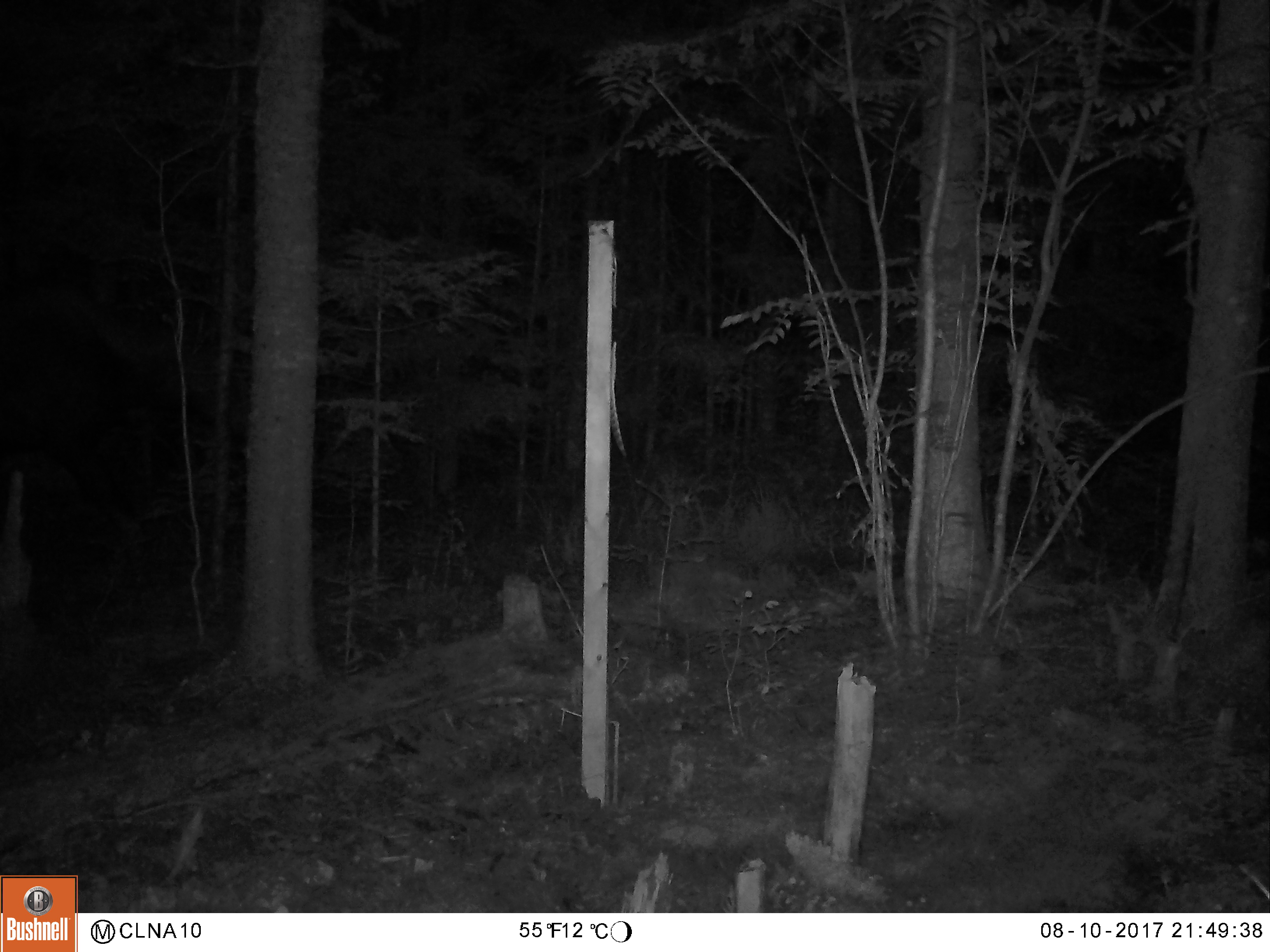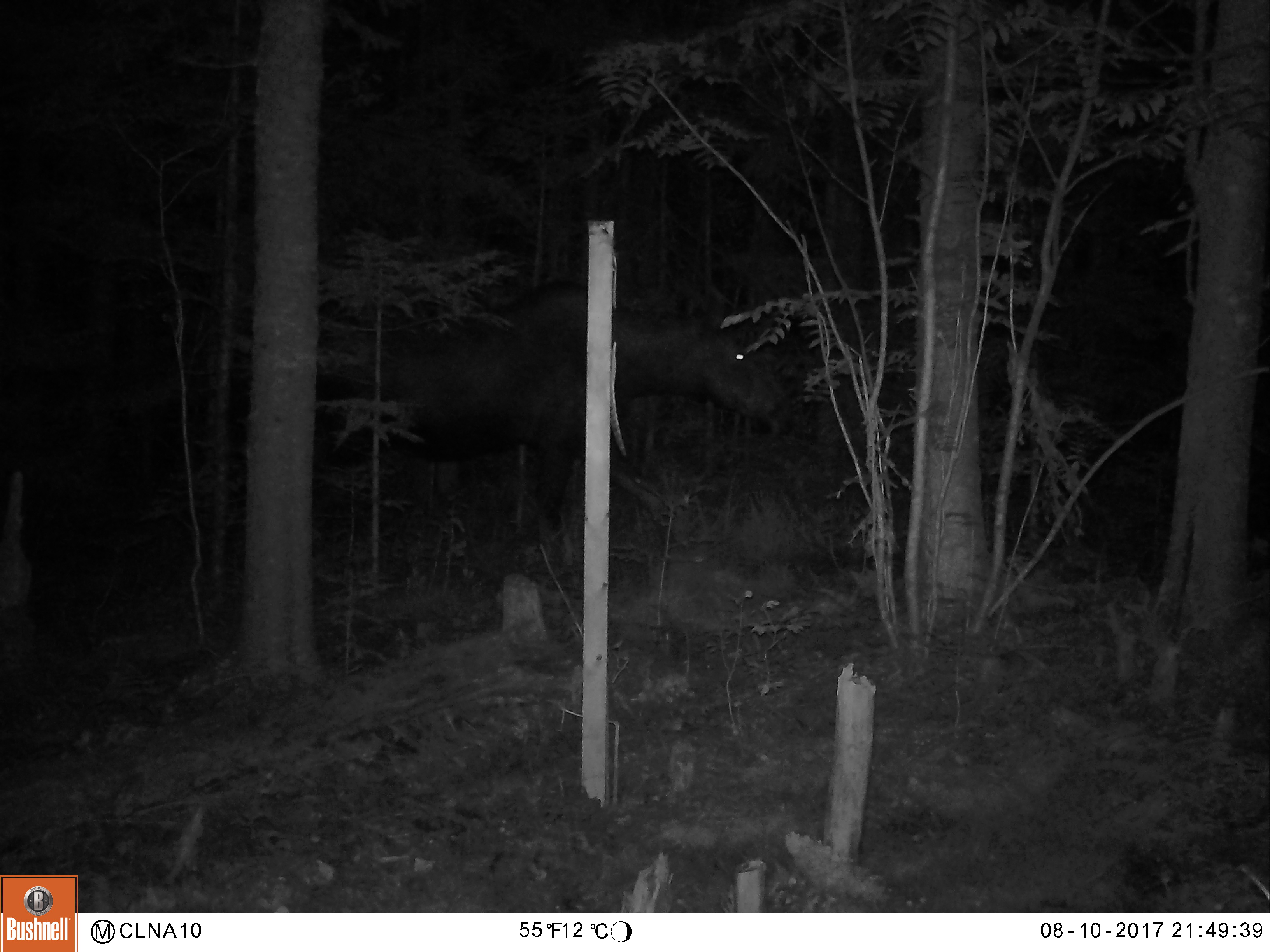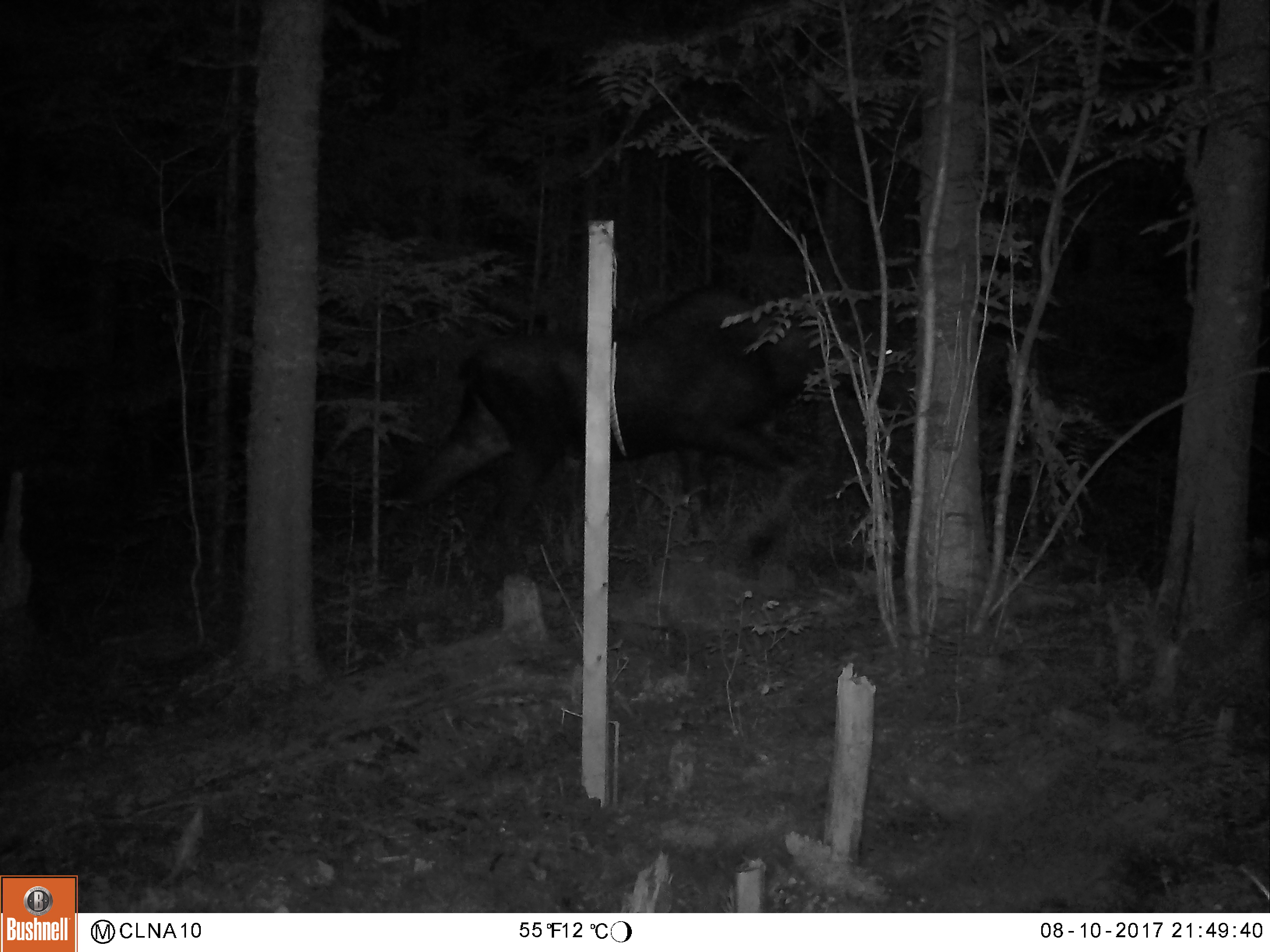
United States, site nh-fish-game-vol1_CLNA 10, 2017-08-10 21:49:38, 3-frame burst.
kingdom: Animalia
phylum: Chordata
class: Mammalia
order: Artiodactyla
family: Cervidae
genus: Alces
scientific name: Alces alces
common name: moose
Moose (Alces alces).